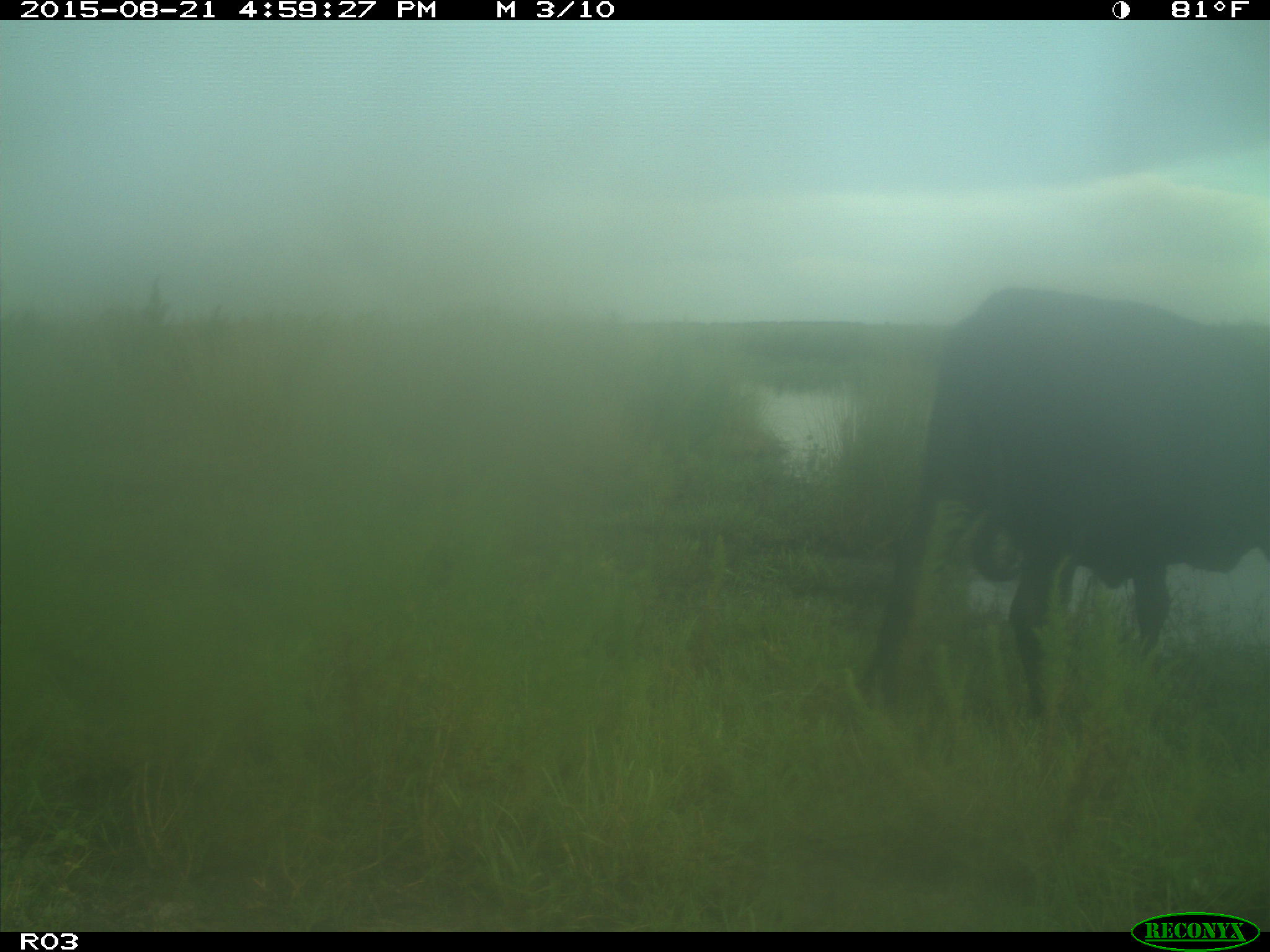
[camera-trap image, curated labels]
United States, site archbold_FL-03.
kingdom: Animalia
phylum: Chordata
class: Mammalia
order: Artiodactyla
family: Bovidae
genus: Bos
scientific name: Bos taurus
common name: domestic cow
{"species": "Bos taurus (domestic cow)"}